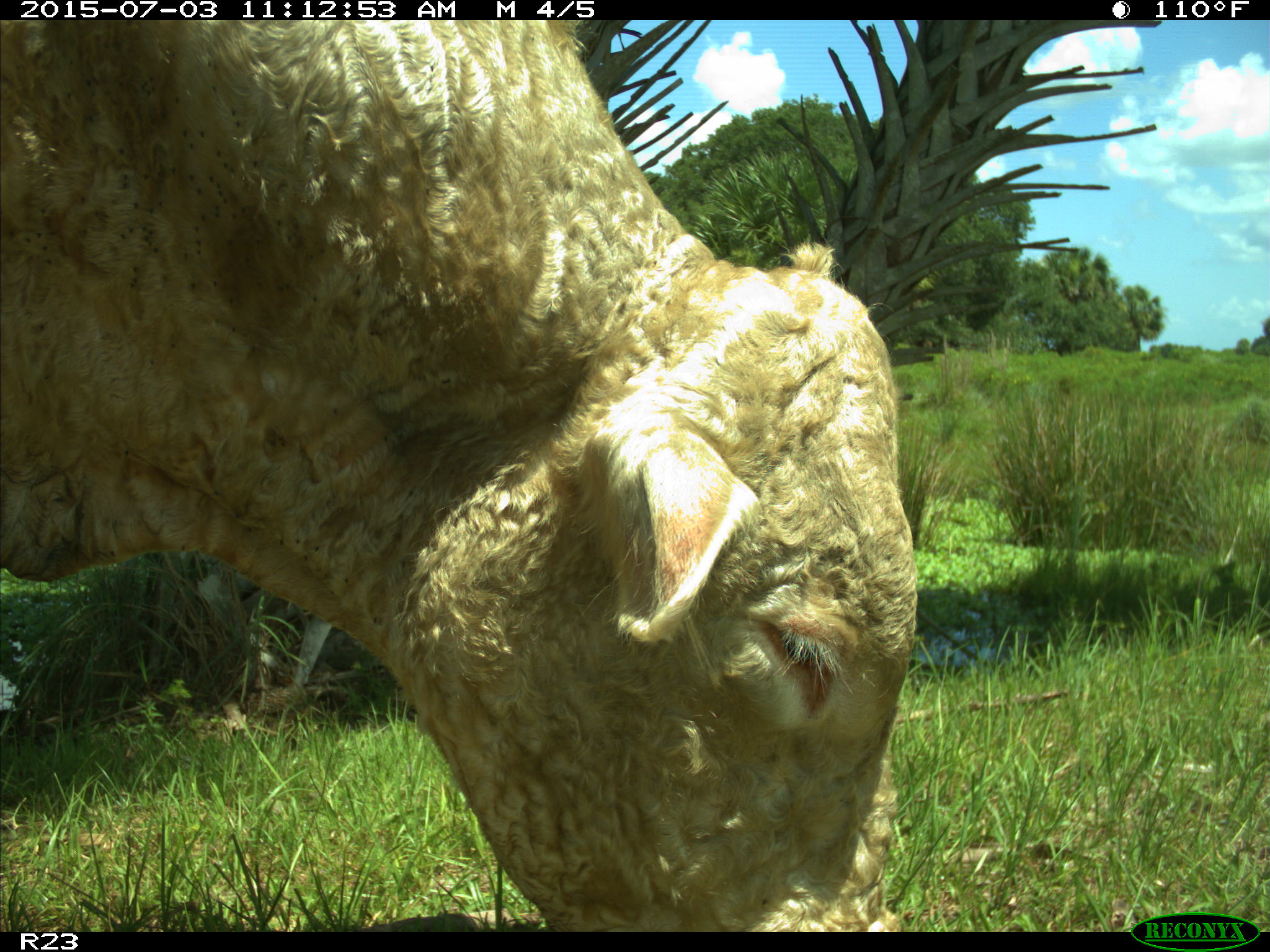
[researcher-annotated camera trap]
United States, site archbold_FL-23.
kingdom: Animalia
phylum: Chordata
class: Mammalia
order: Artiodactyla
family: Bovidae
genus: Bos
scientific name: Bos taurus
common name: domestic cow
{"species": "Bos taurus (domestic cow)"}